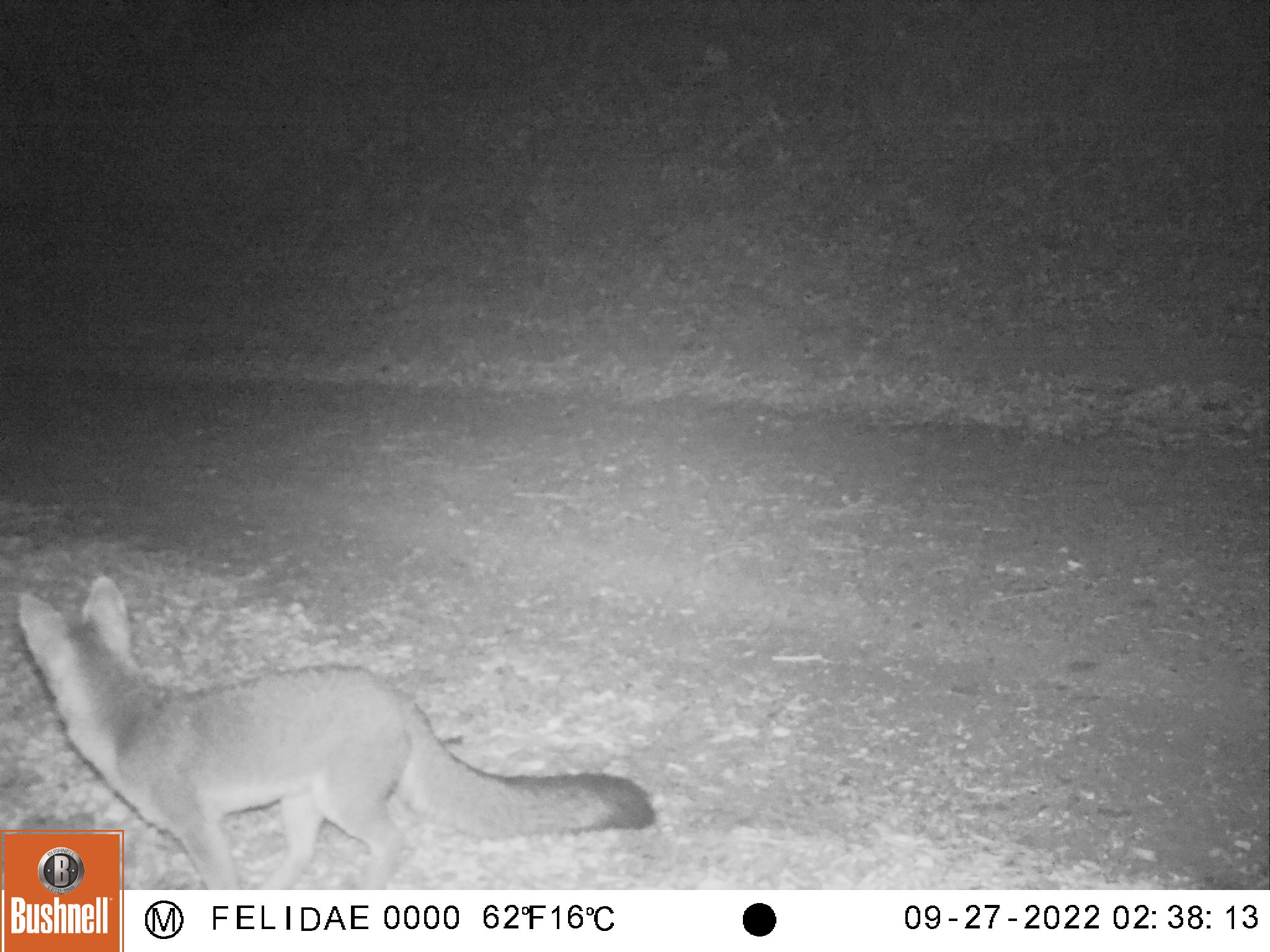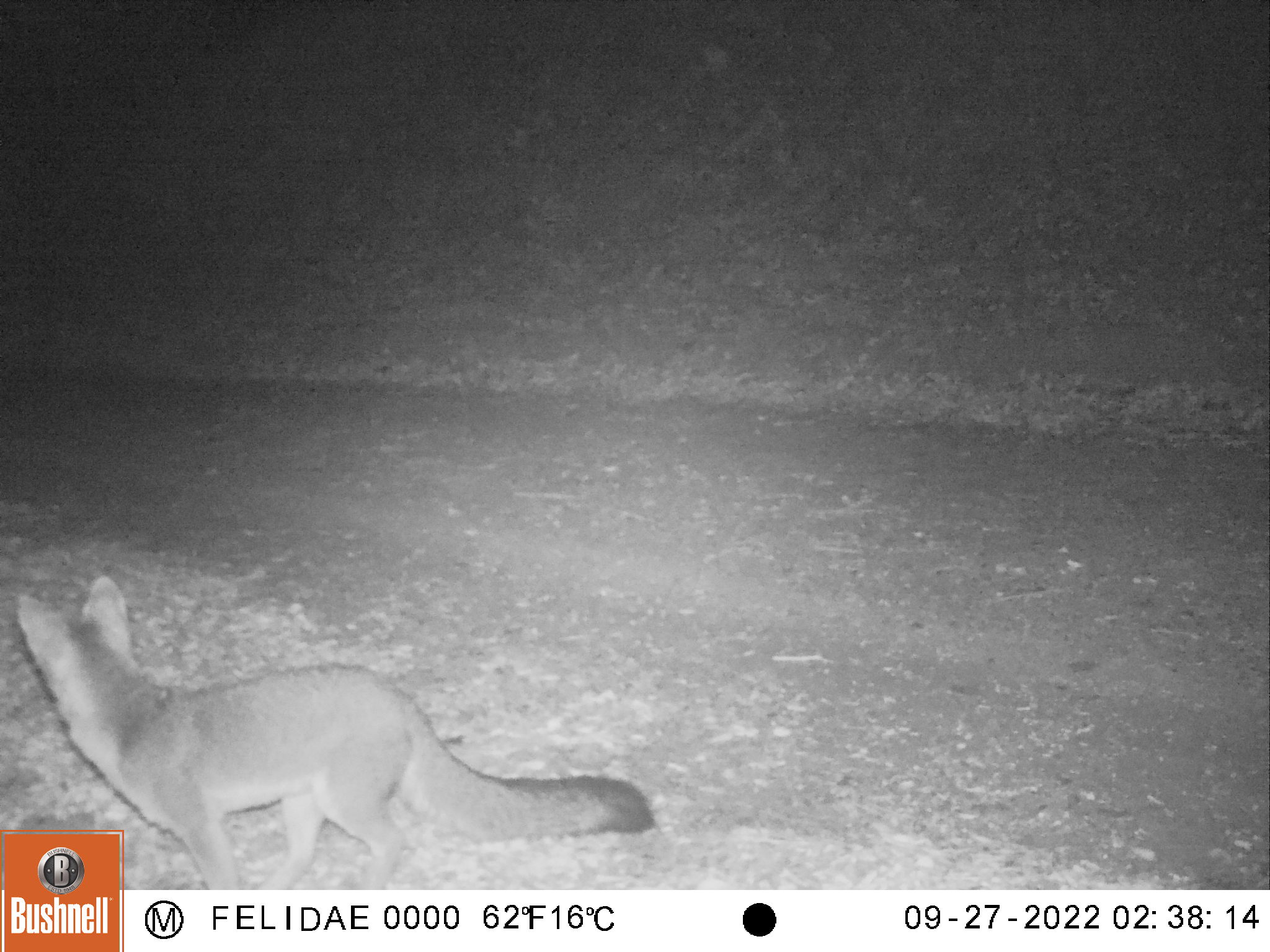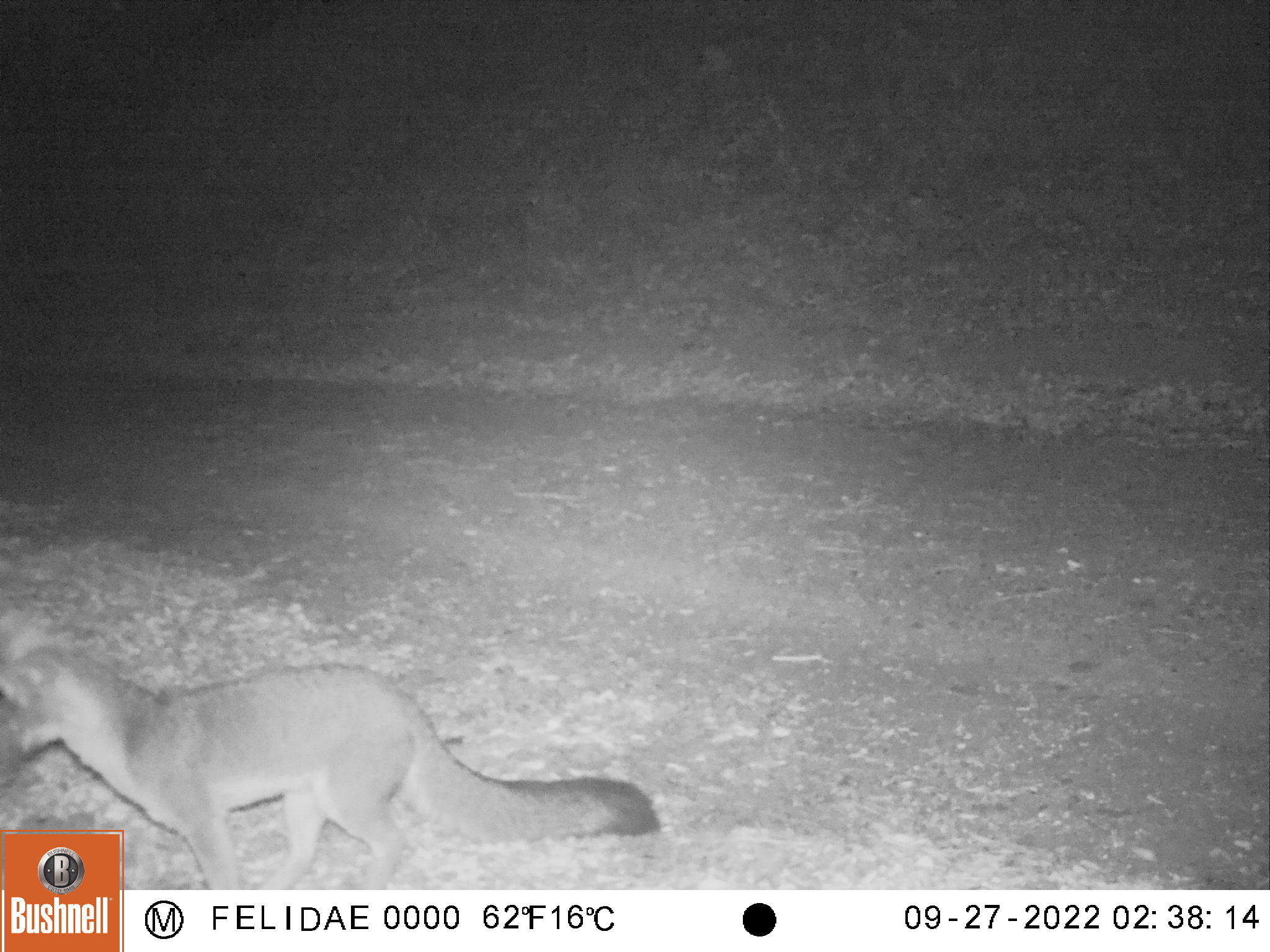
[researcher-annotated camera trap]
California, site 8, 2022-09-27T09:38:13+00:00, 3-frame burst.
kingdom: Animalia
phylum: Chordata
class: Mammalia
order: Carnivora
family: Canidae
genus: Urocyon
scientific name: Urocyon cinereoargenteus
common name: gray fox